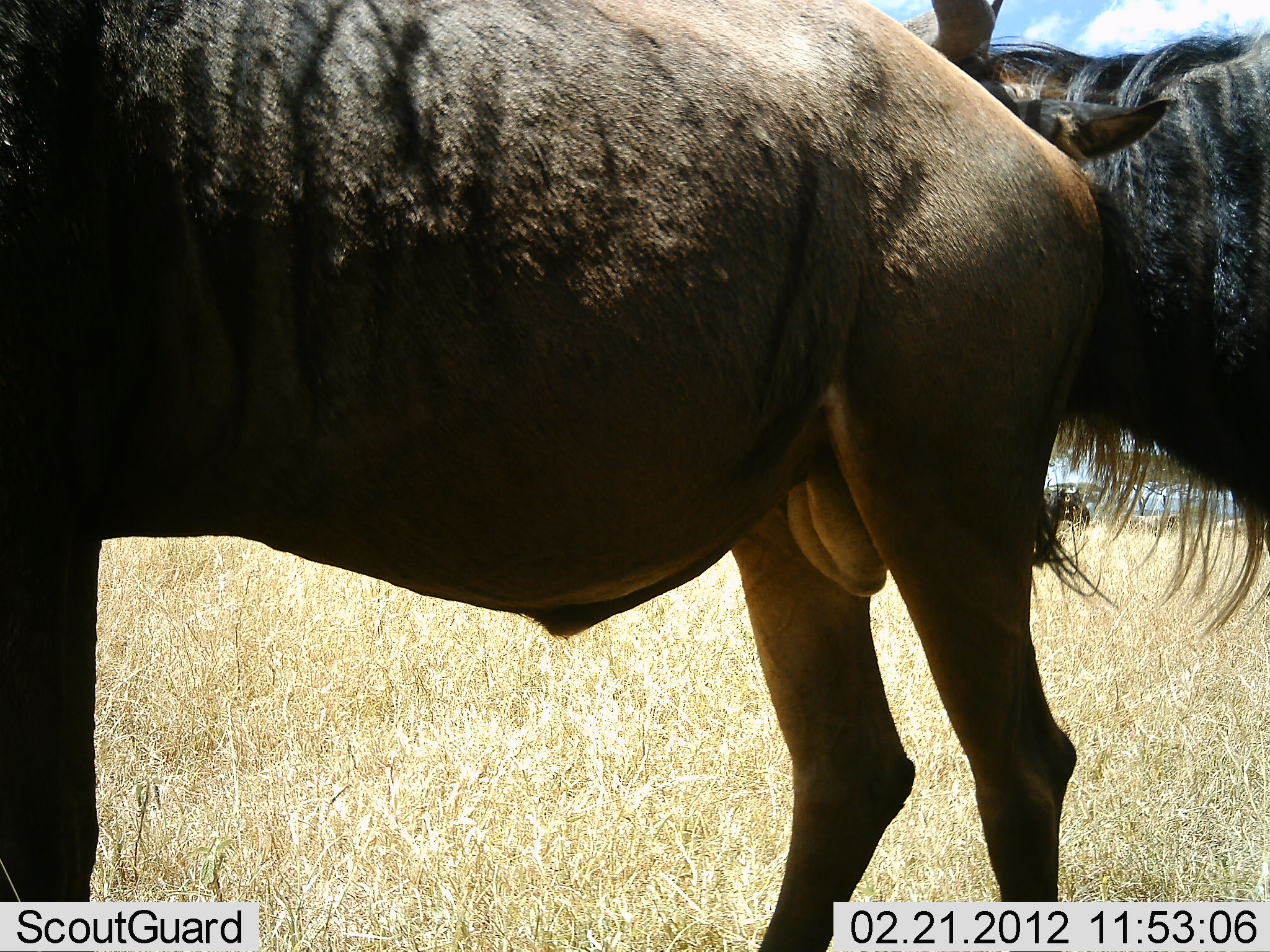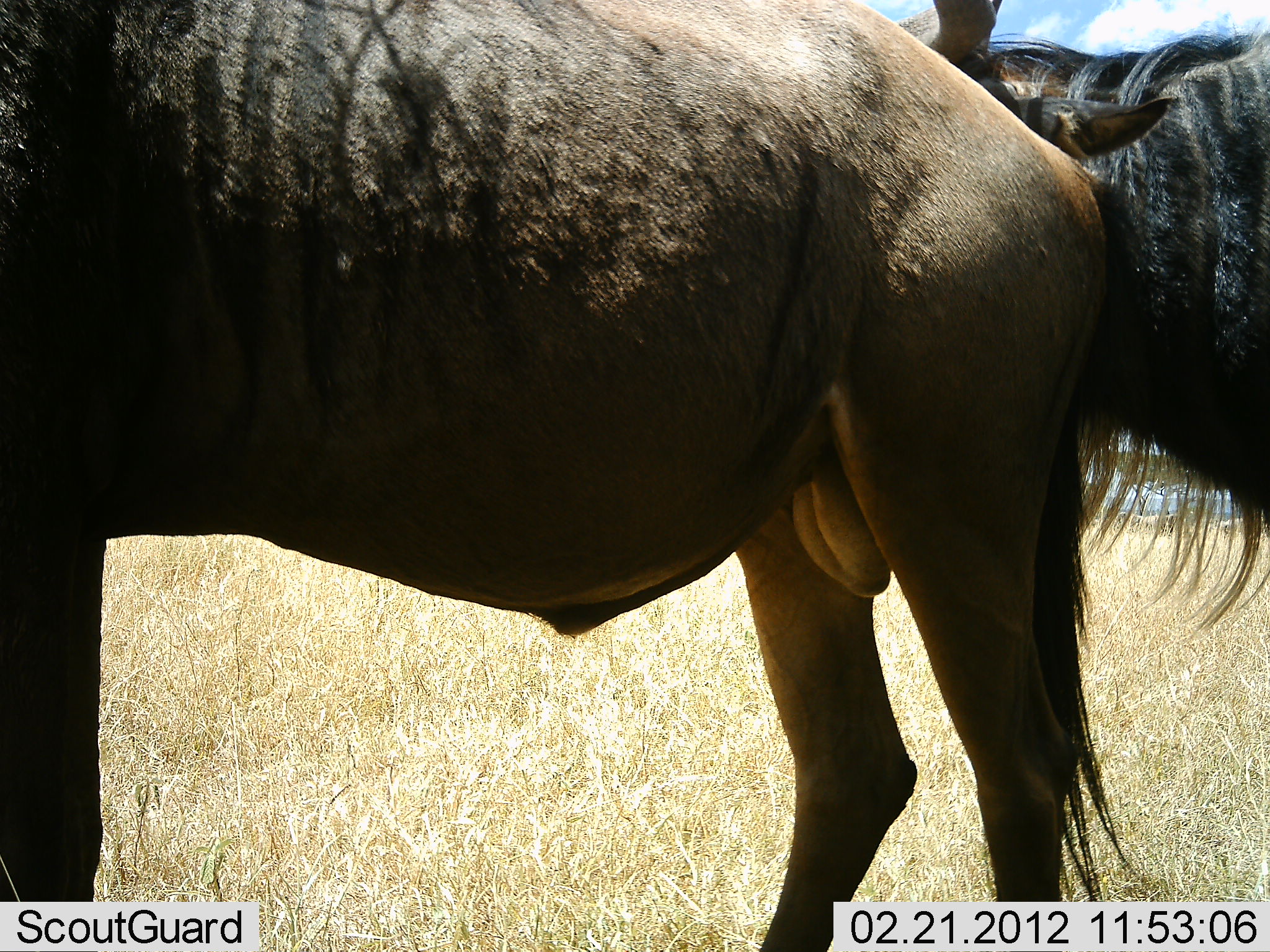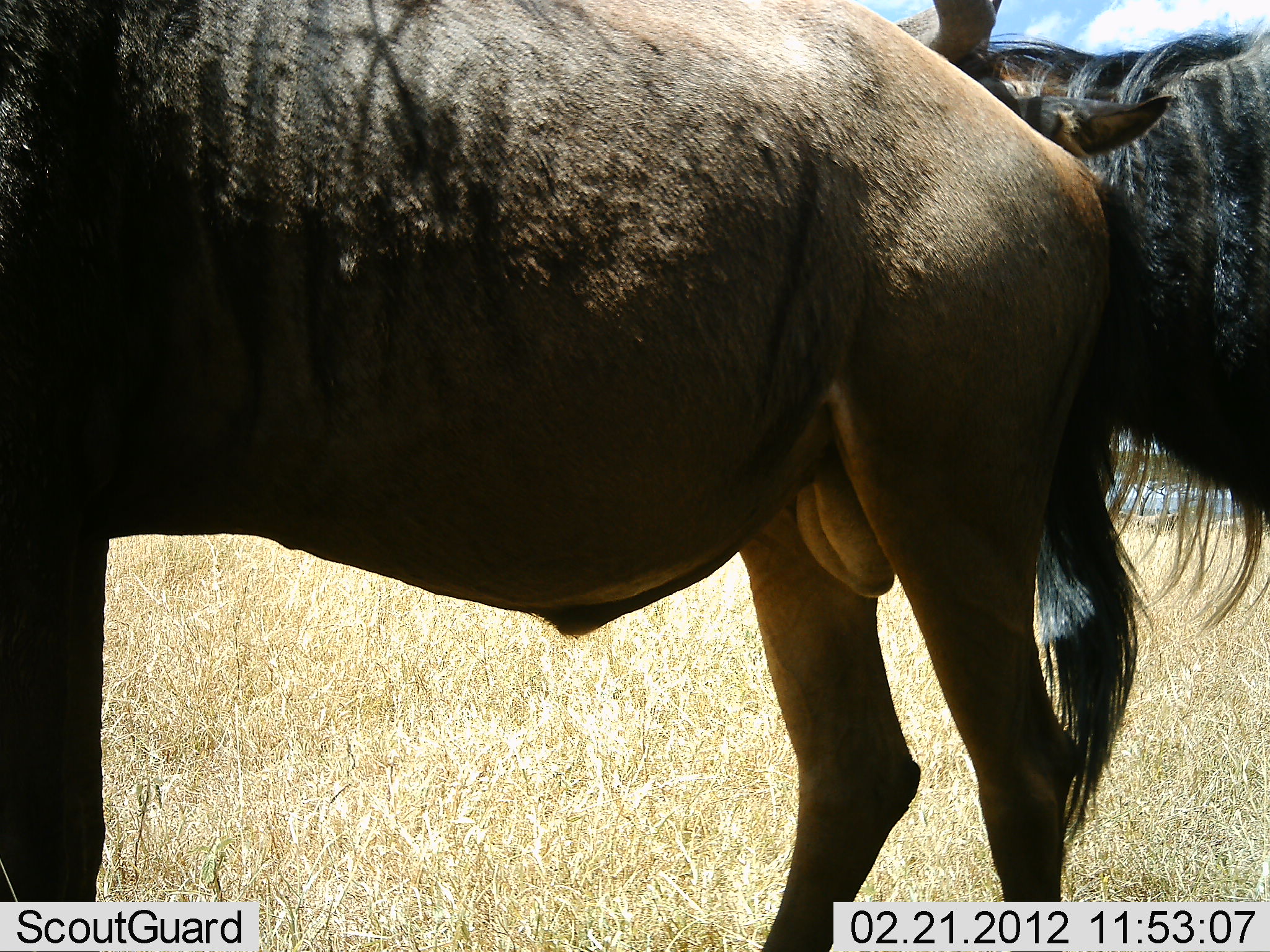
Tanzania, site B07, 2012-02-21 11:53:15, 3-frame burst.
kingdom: Animalia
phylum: Chordata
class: Mammalia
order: Artiodactyla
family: Bovidae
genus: Connochaetes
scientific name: Connochaetes taurinus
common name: blue wildebeest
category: wildebeest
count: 2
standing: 86%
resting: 0%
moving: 0%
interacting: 29%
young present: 0%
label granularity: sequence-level